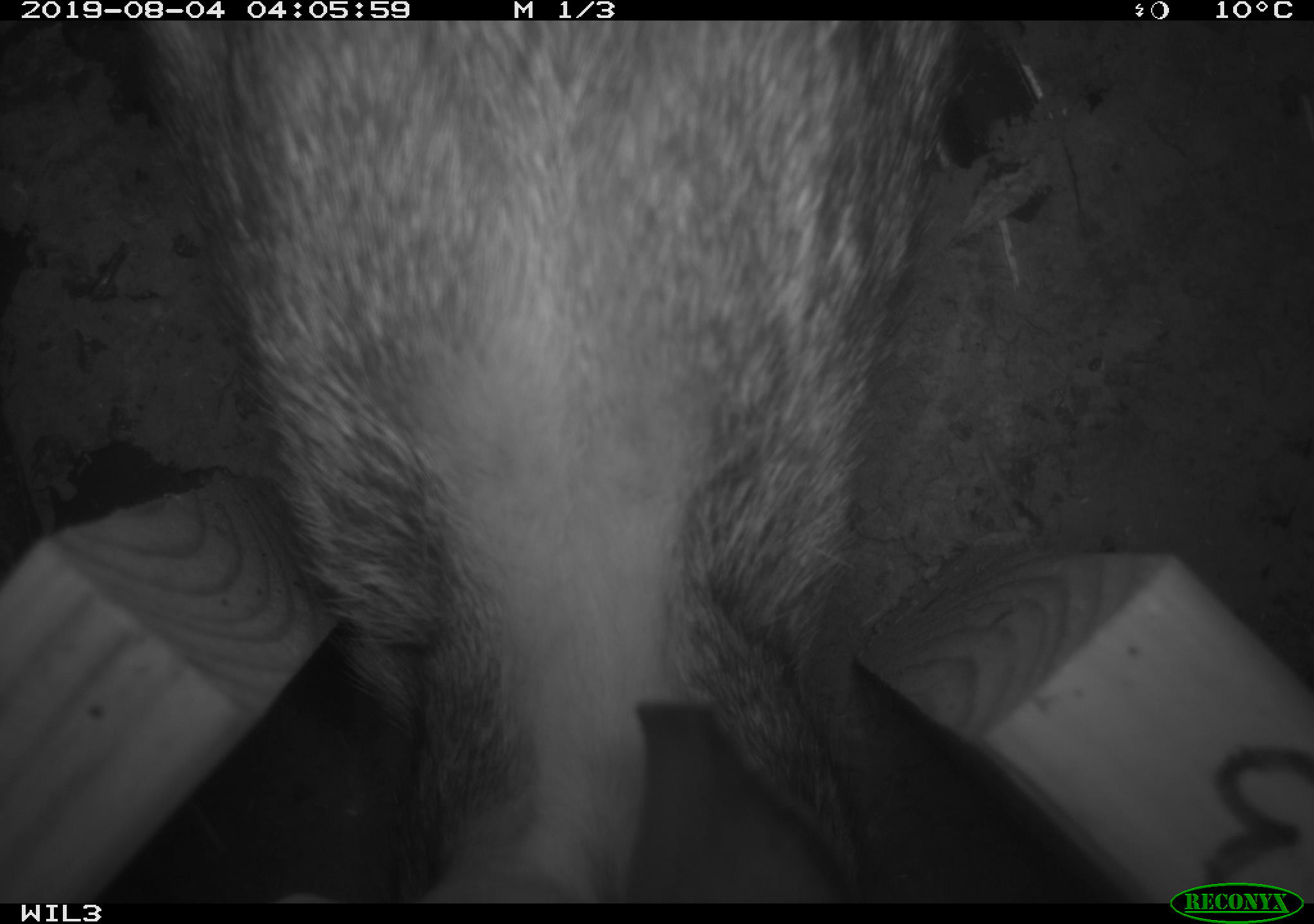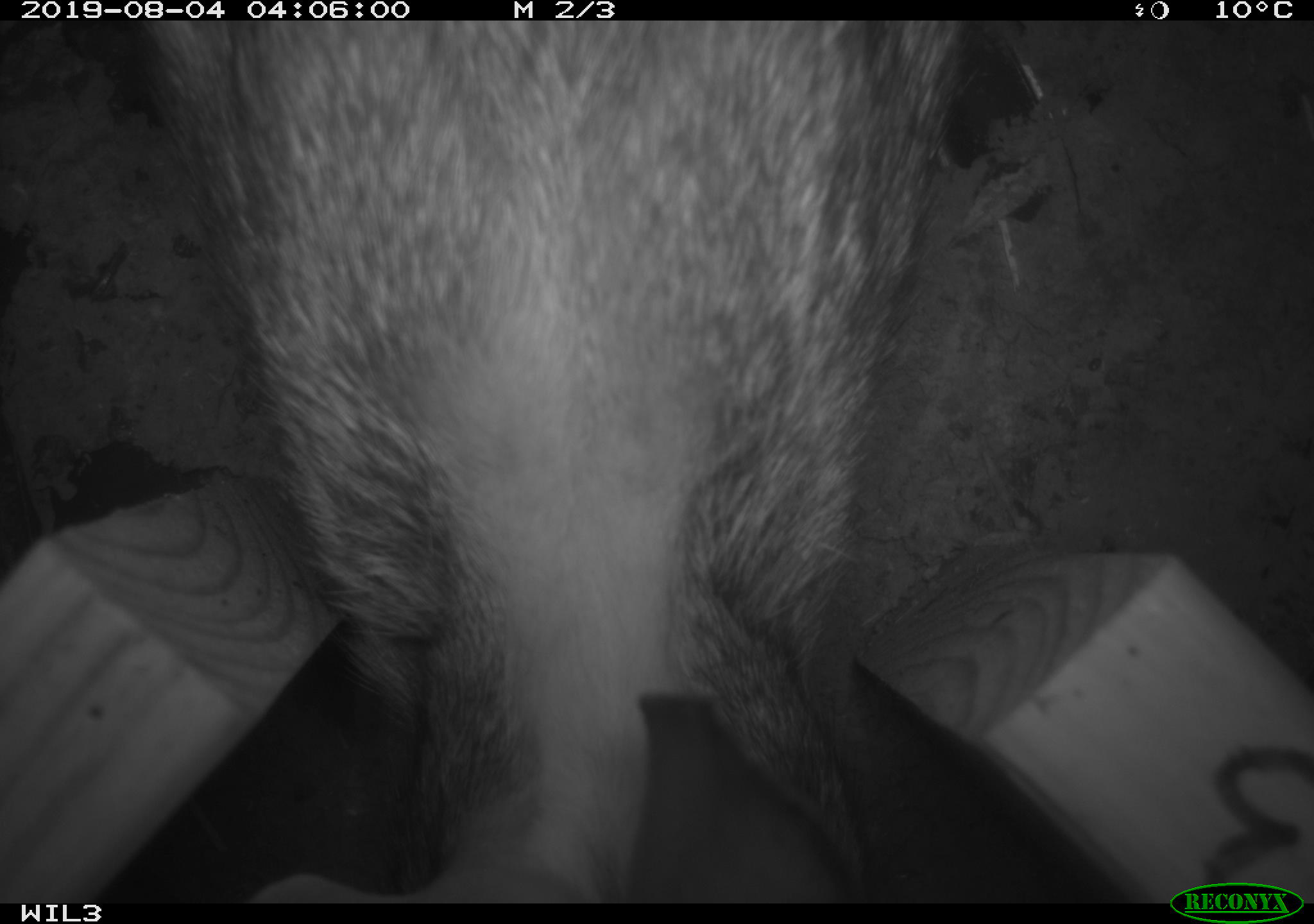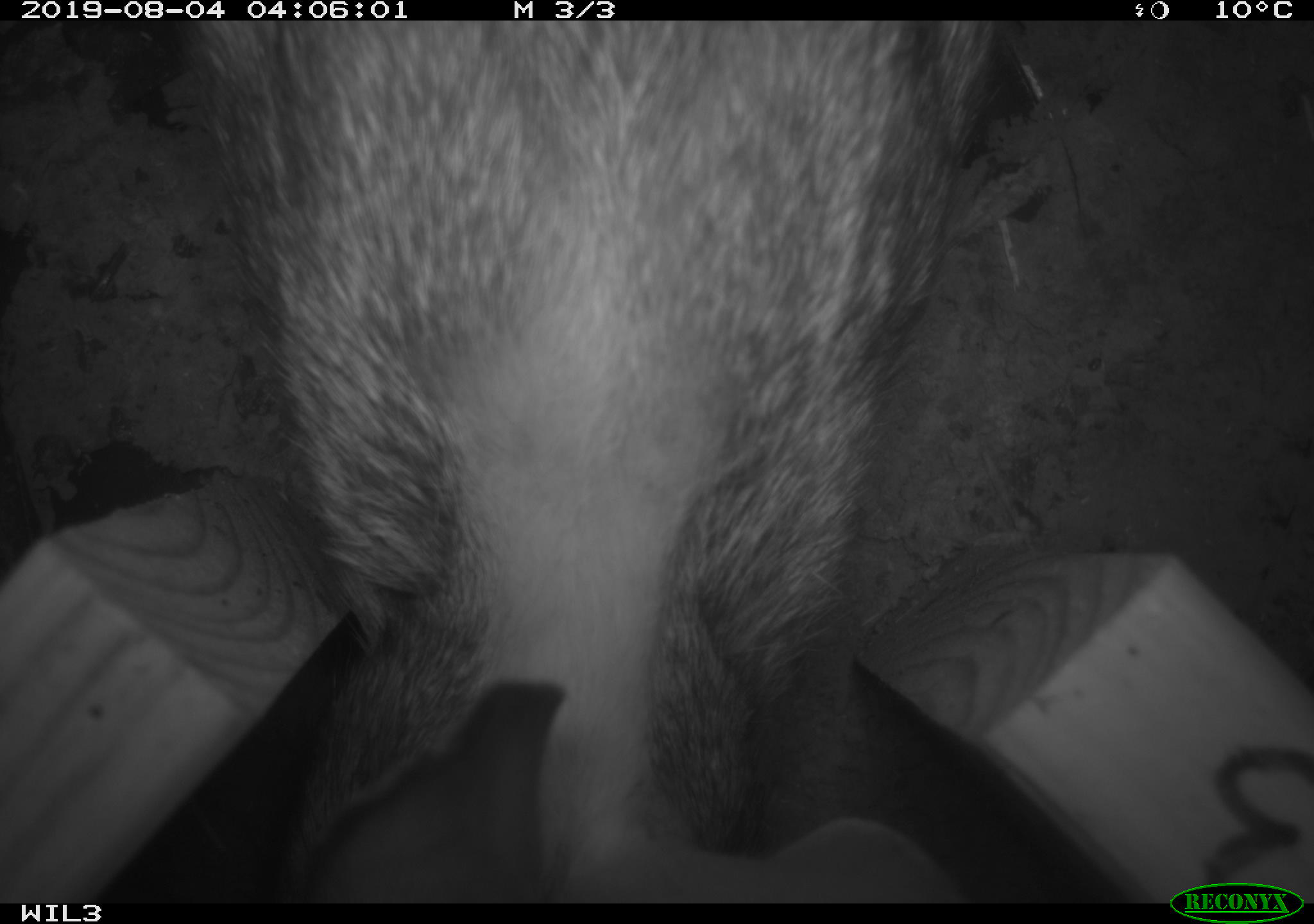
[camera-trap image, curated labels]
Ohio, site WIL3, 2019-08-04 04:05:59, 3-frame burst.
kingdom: Animalia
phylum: Chordata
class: Mammalia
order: Lagomorpha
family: Leporidae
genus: Sylvilagus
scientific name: Sylvilagus floridanus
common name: eastern cottontail